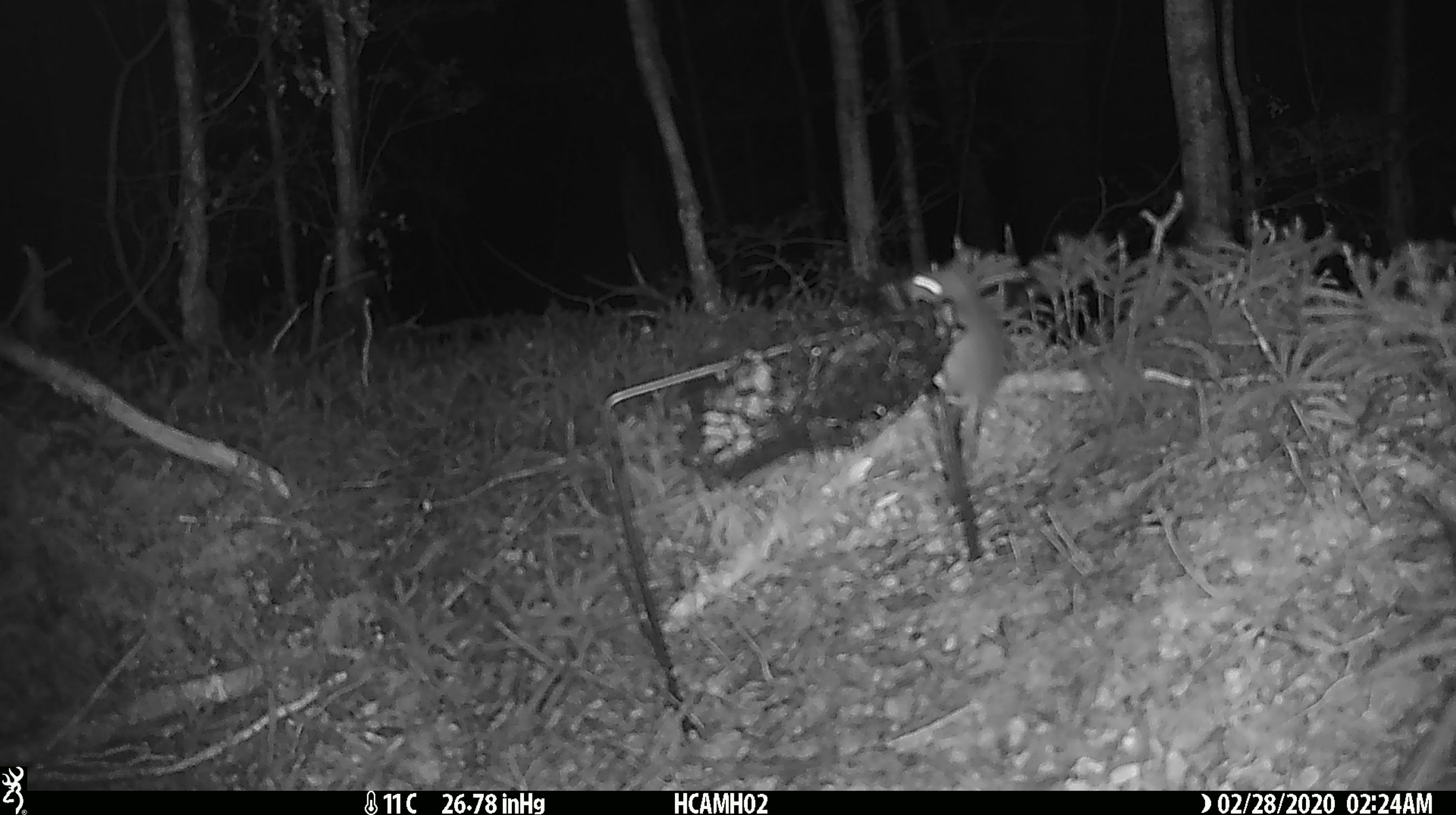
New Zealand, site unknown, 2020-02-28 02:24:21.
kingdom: Animalia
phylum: Chordata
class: Mammalia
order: Rodentia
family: Muridae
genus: Mus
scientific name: Mus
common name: mouse